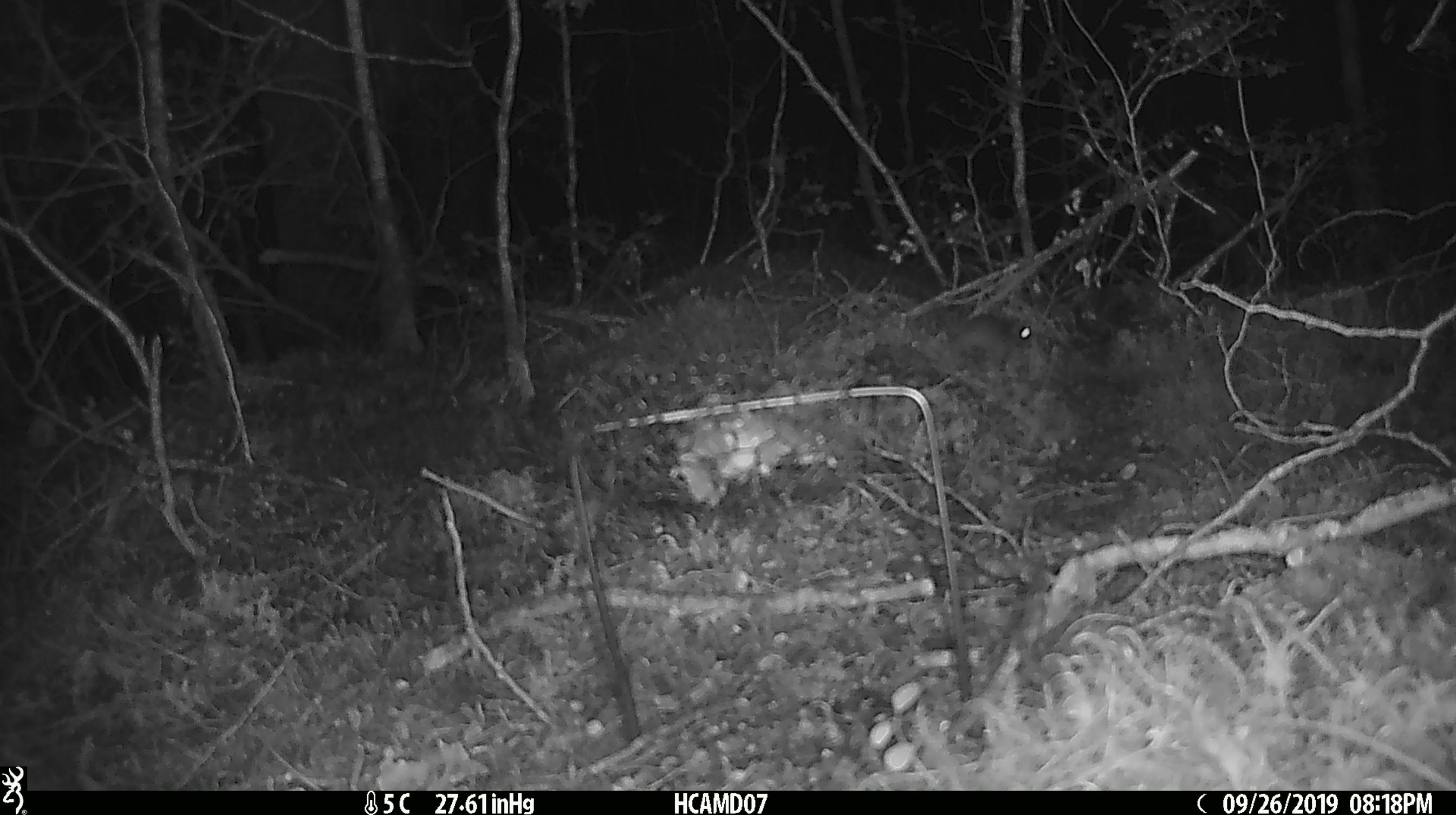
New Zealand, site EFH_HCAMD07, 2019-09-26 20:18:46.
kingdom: Animalia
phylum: Chordata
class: Mammalia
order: Rodentia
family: Muridae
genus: Mus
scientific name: Mus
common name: mouse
Mouse (Mus).